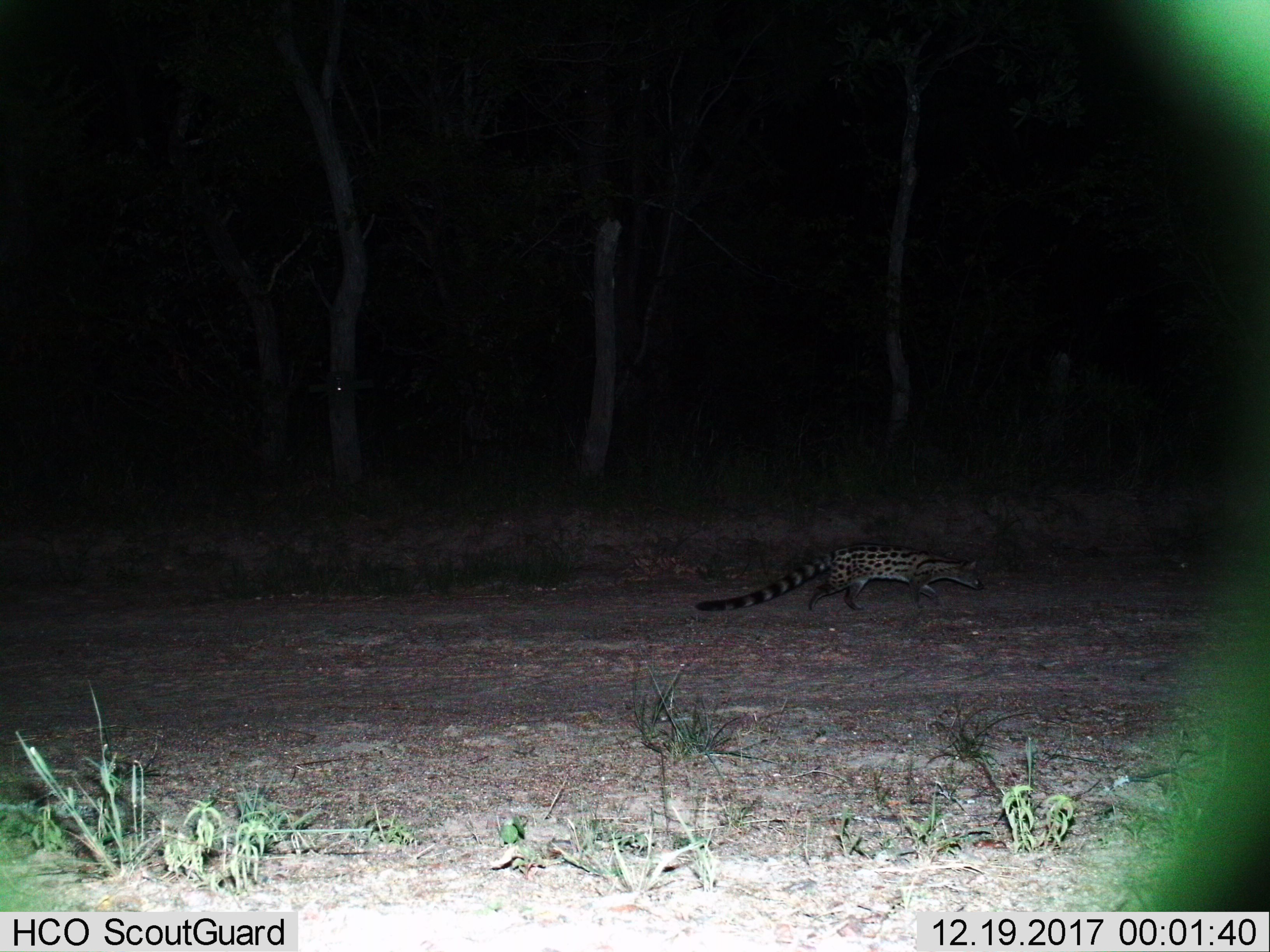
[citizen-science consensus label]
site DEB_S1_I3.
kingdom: Animalia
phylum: Chordata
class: Mammalia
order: Carnivora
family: Viverridae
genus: Genetta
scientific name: Genetta genetta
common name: small-spotted genet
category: genetcommonsmallspotted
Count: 1.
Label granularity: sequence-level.